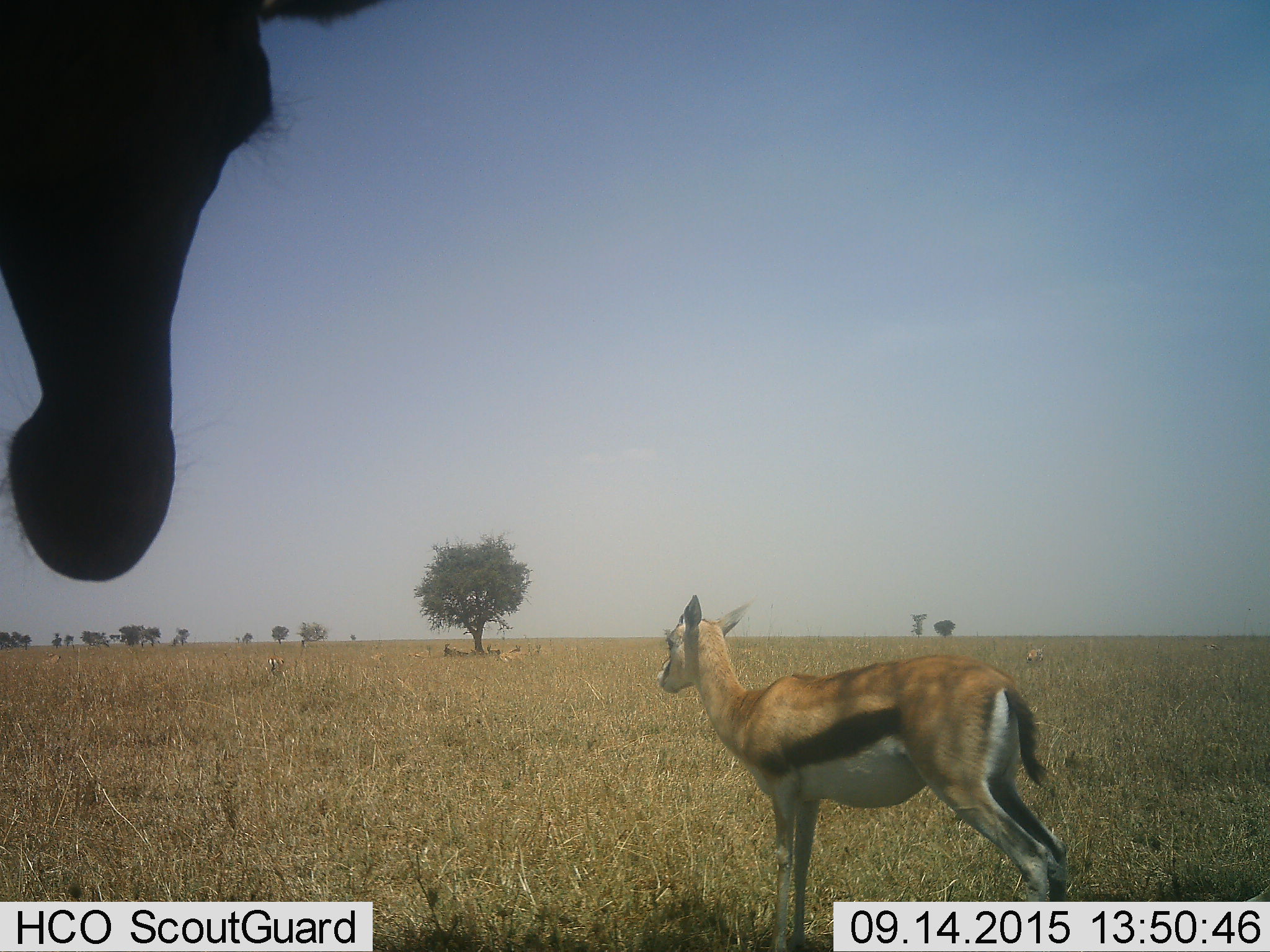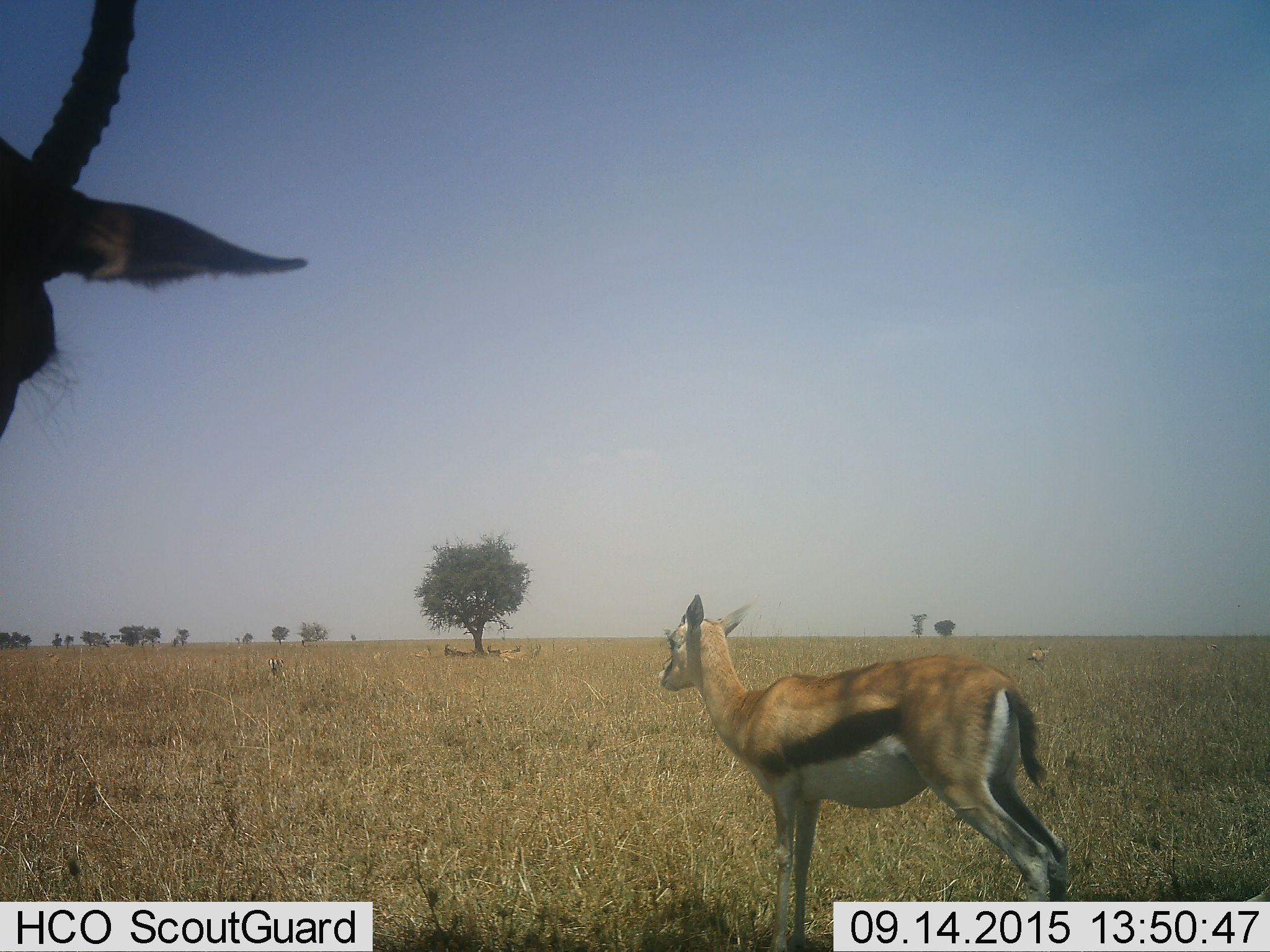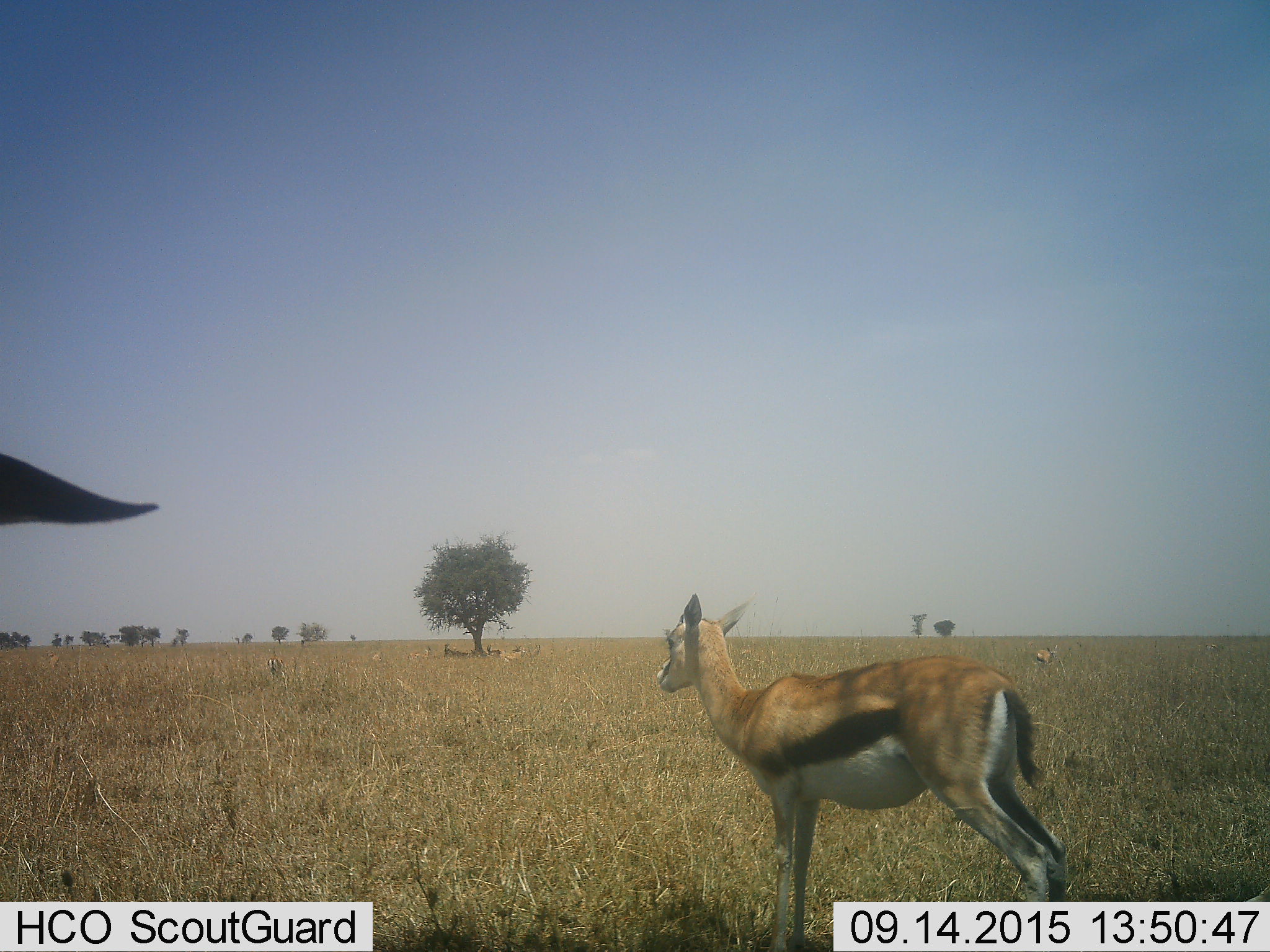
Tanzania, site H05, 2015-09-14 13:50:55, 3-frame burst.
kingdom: Animalia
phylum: Chordata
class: Mammalia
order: Artiodactyla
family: Bovidae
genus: Eudorcas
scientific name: Eudorcas thomsonii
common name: thomson's gazelle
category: gazellethomsons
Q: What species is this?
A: Gazellethomsons (thomson's gazelle) (Eudorcas thomsonii).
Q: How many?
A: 8.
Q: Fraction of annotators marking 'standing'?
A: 88%.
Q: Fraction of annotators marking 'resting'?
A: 38%.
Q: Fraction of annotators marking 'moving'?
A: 38%.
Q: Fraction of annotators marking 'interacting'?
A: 0%.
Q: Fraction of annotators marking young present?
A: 25%.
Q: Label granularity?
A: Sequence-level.